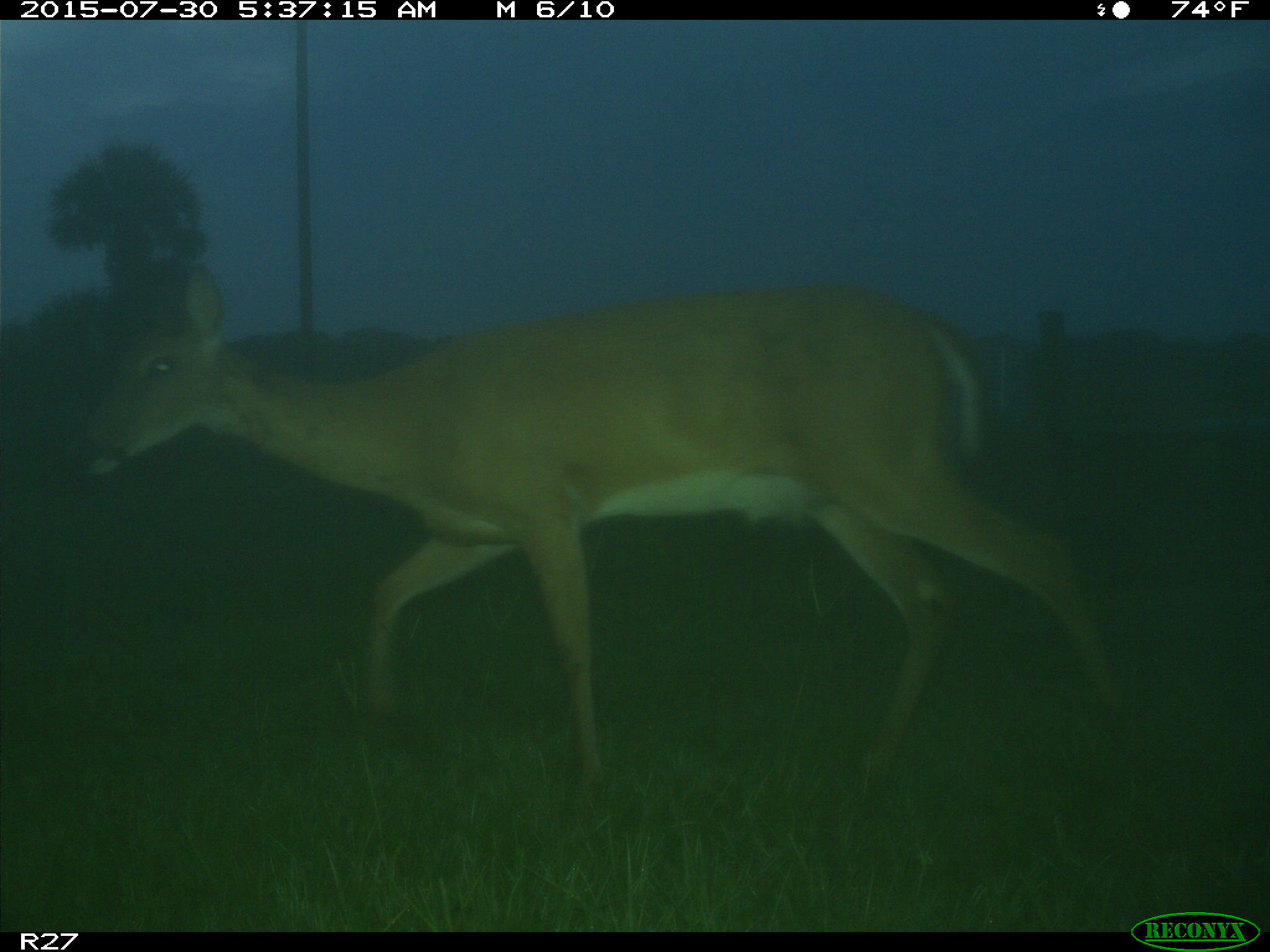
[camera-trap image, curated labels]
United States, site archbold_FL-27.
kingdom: Animalia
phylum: Chordata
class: Mammalia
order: Artiodactyla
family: Cervidae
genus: Odocoileus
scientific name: Odocoileus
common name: deer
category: unidentified deer